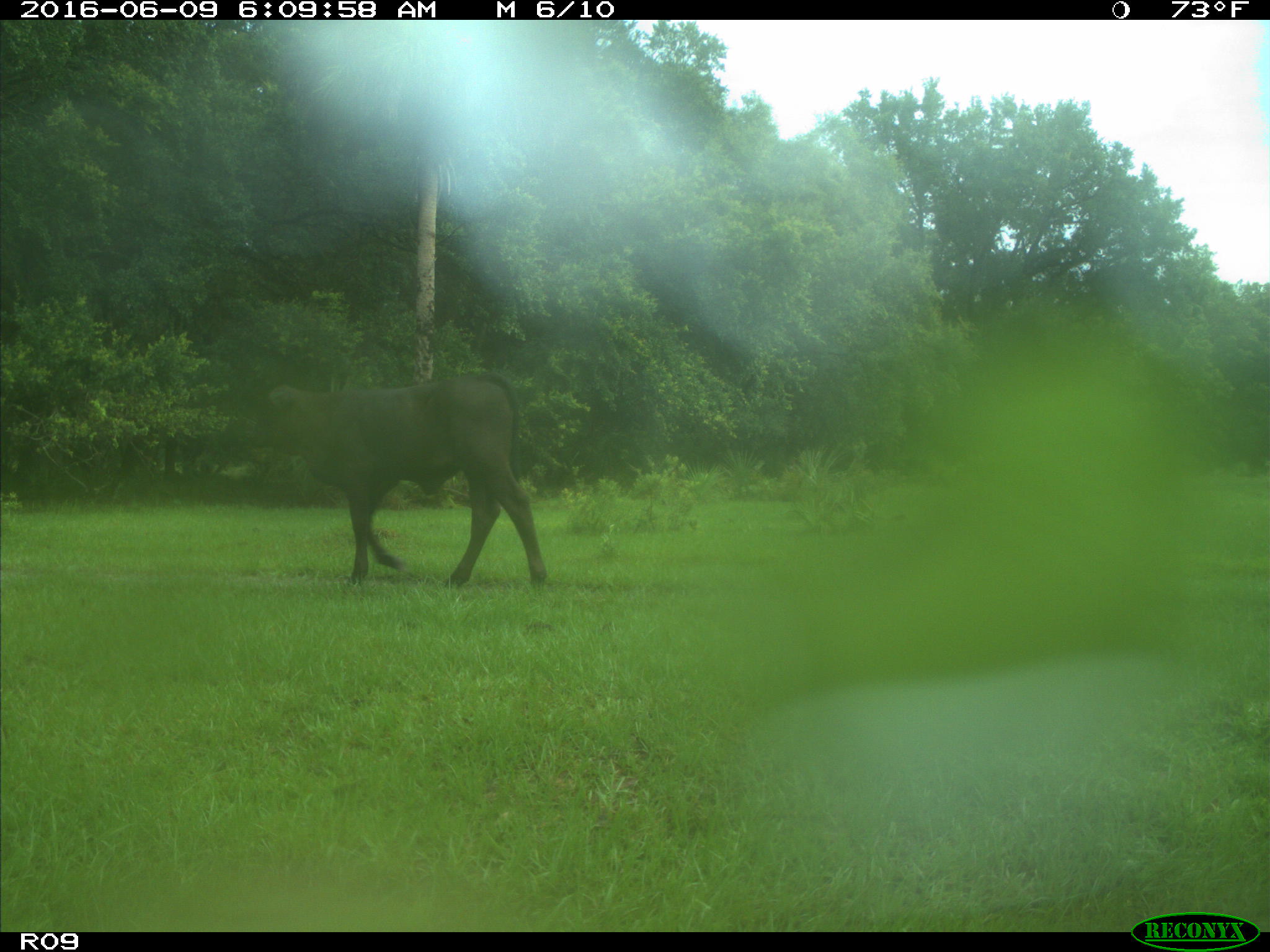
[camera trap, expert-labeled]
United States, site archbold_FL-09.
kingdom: Animalia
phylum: Chordata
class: Mammalia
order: Artiodactyla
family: Bovidae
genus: Bos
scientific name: Bos taurus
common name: domestic cow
Bos taurus (domestic cow).